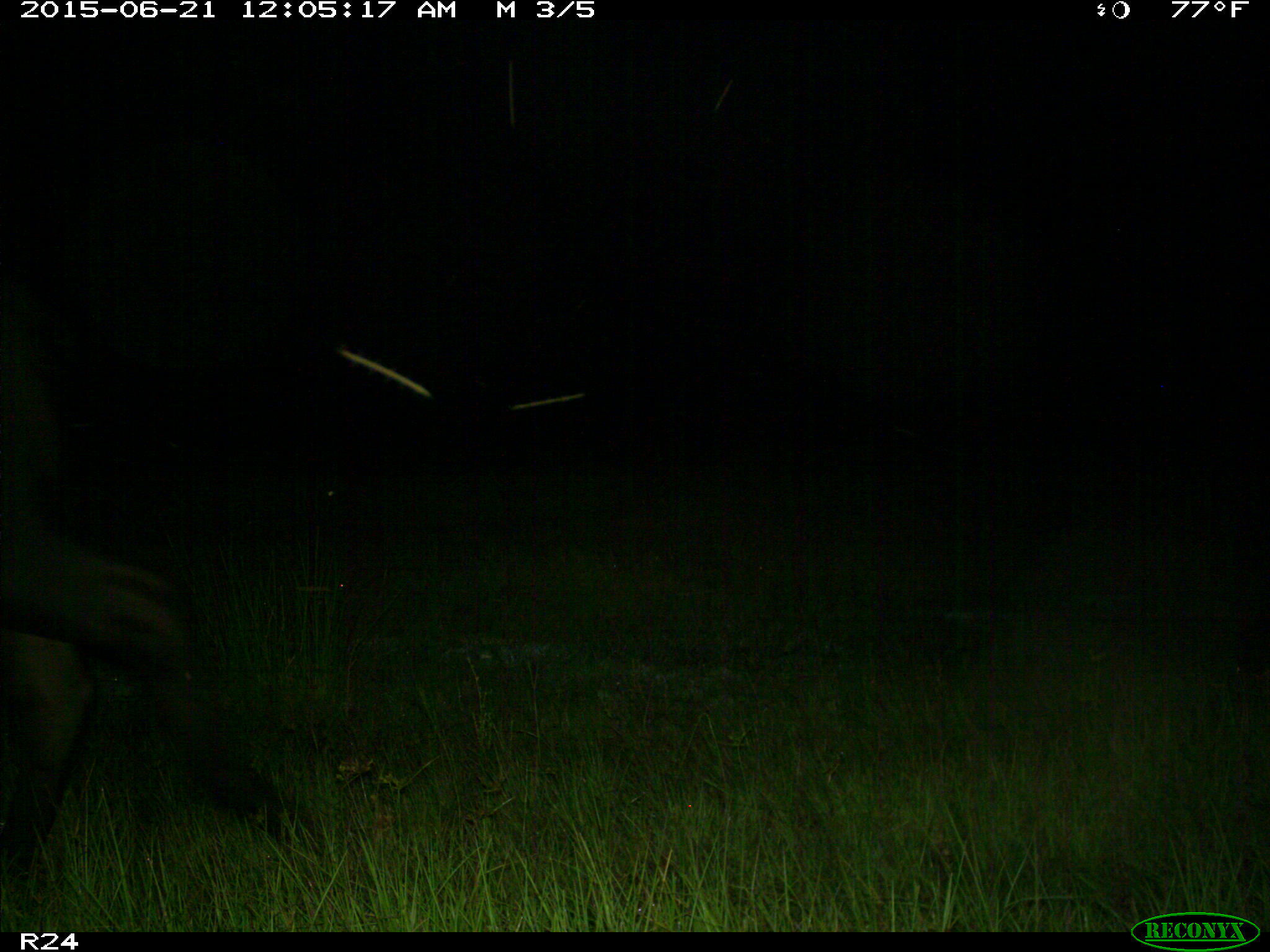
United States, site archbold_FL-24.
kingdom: Animalia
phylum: Chordata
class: Mammalia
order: Artiodactyla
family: Bovidae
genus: Bos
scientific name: Bos taurus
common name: domestic cow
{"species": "Bos taurus (domestic cow)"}